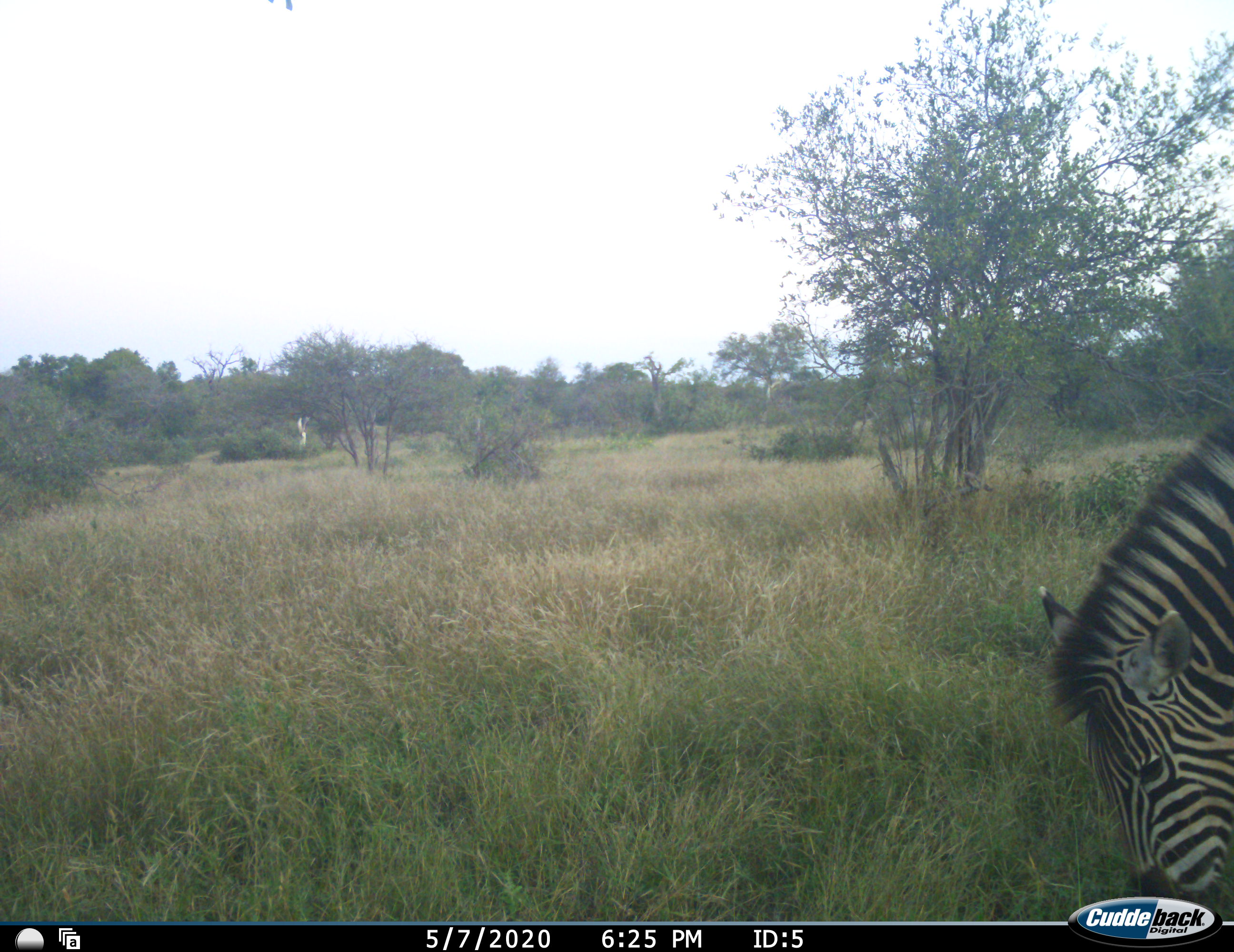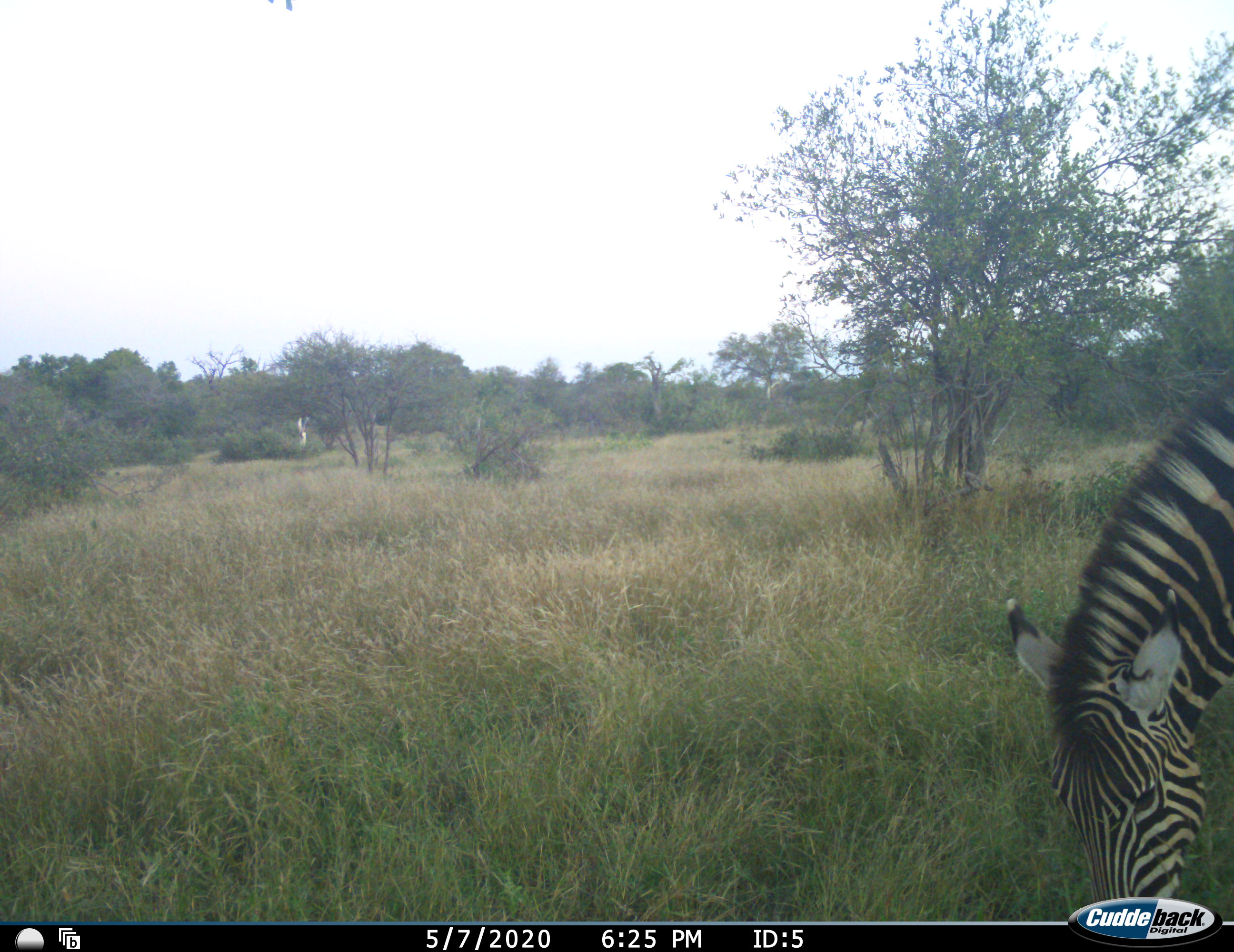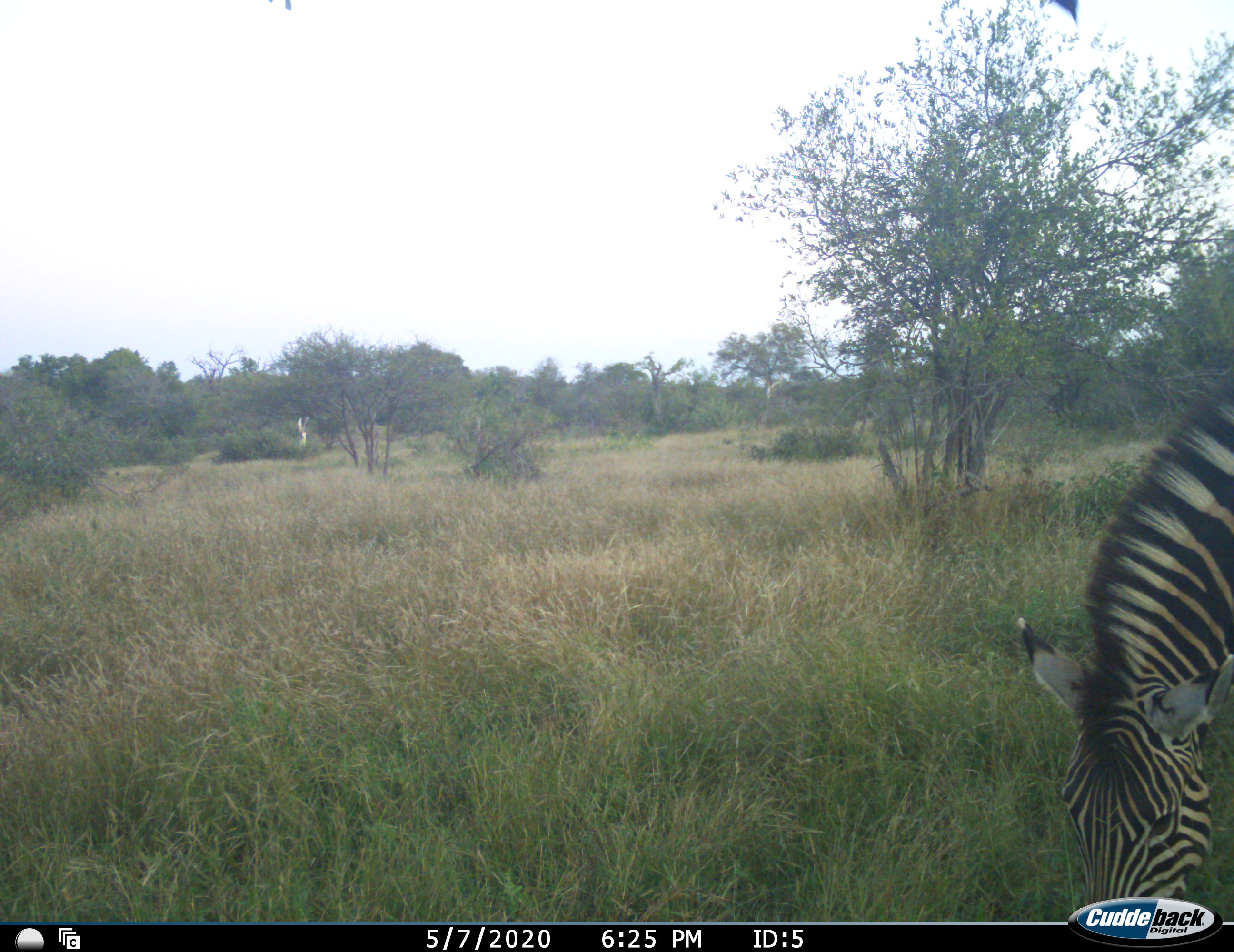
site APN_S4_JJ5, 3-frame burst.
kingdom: Animalia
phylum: Chordata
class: Mammalia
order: Perissodactyla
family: Equidae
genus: Equus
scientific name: Equus quagga burchellii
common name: burchell's zebra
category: zebraburchells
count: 1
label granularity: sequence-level